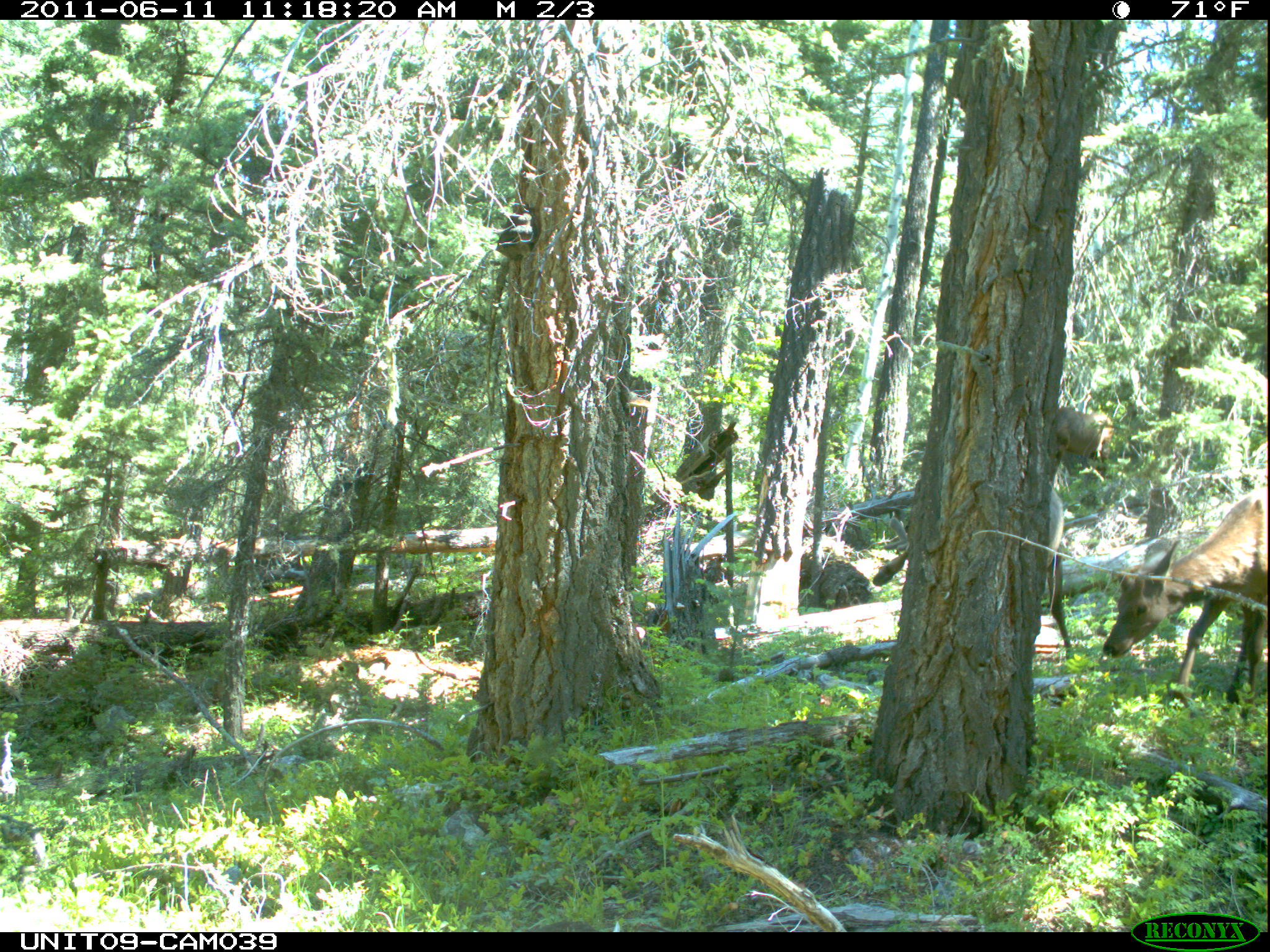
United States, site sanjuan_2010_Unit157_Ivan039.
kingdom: Animalia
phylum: Chordata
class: Mammalia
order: Artiodactyla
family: Cervidae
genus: Cervus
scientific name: Cervus elaphus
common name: red deer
Cervus elaphus (red deer).